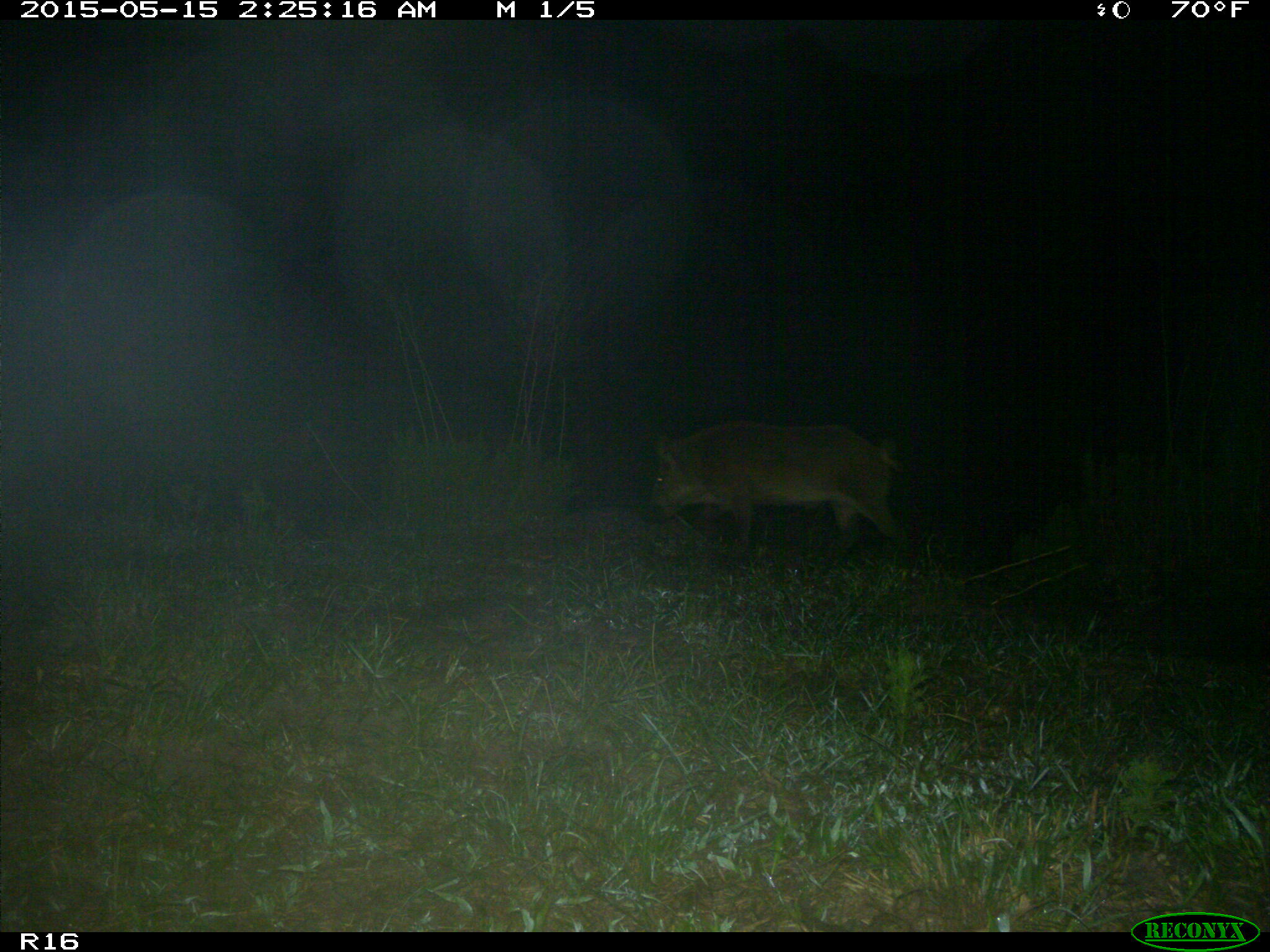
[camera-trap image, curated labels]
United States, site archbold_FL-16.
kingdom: Animalia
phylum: Chordata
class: Mammalia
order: Artiodactyla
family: Suidae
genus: Sus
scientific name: Sus scrofa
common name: wild boar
Sus scrofa (wild boar).